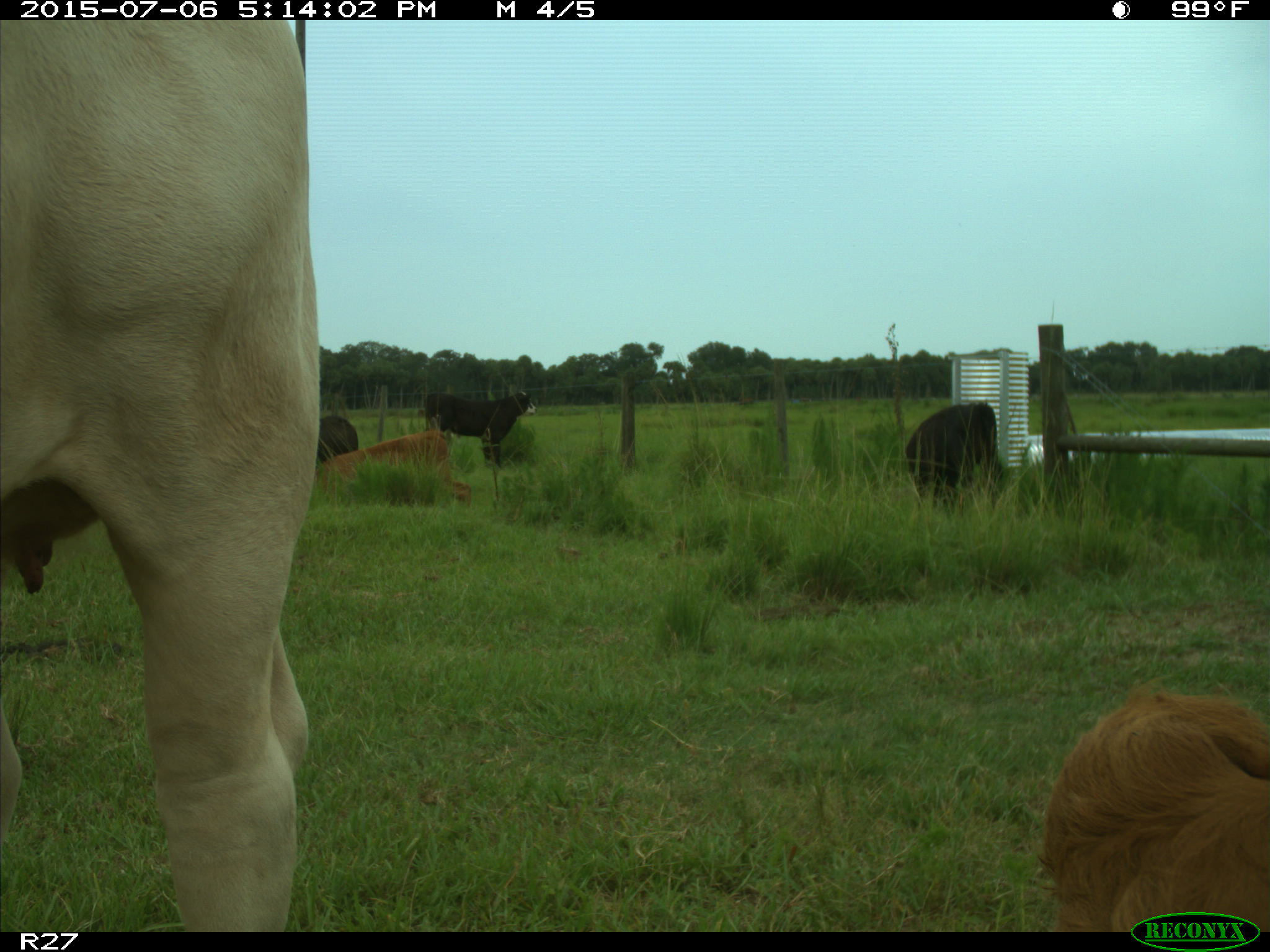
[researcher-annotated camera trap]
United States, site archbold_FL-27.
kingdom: Animalia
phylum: Chordata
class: Mammalia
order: Artiodactyla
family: Bovidae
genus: Bos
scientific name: Bos taurus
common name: domestic cow